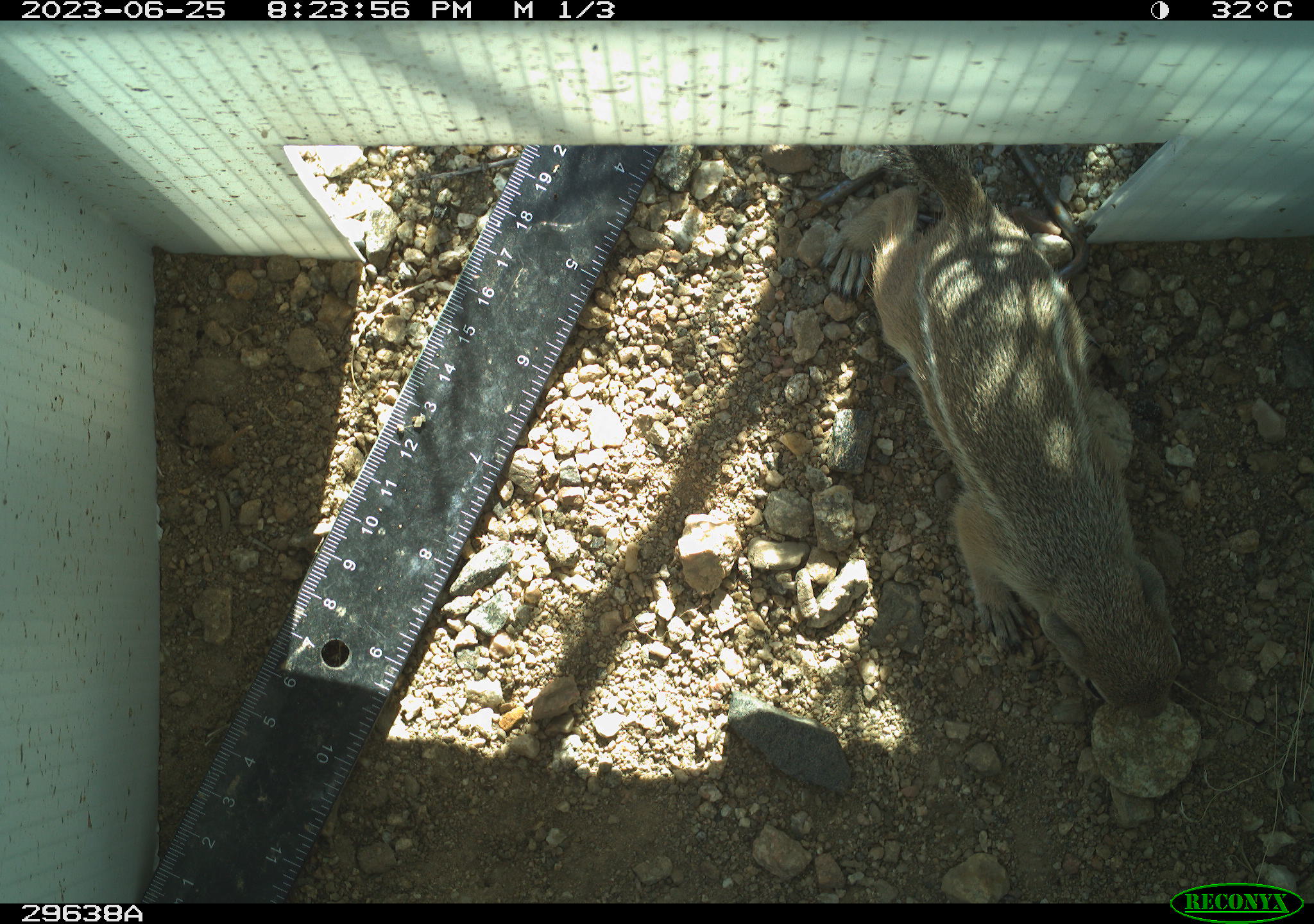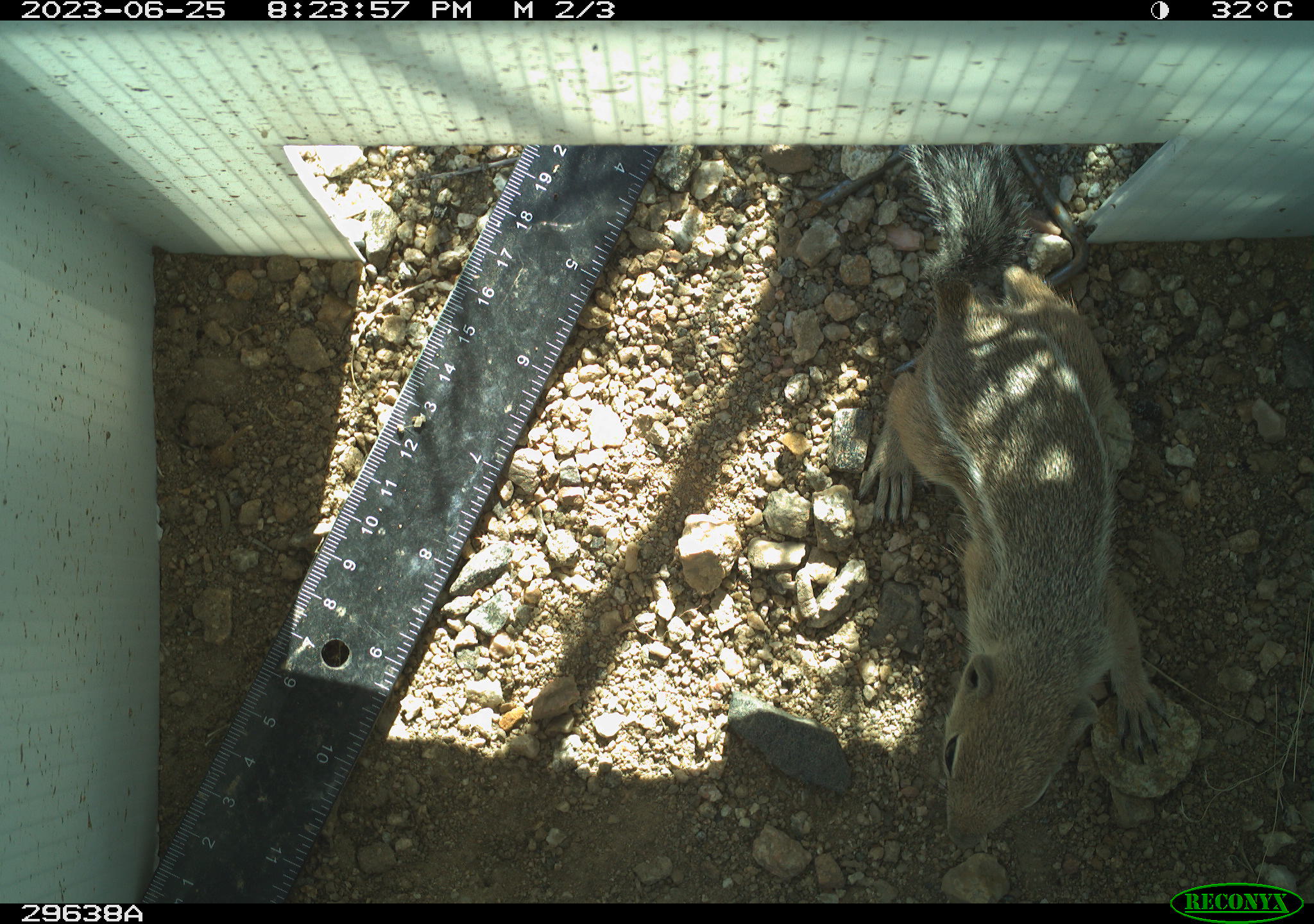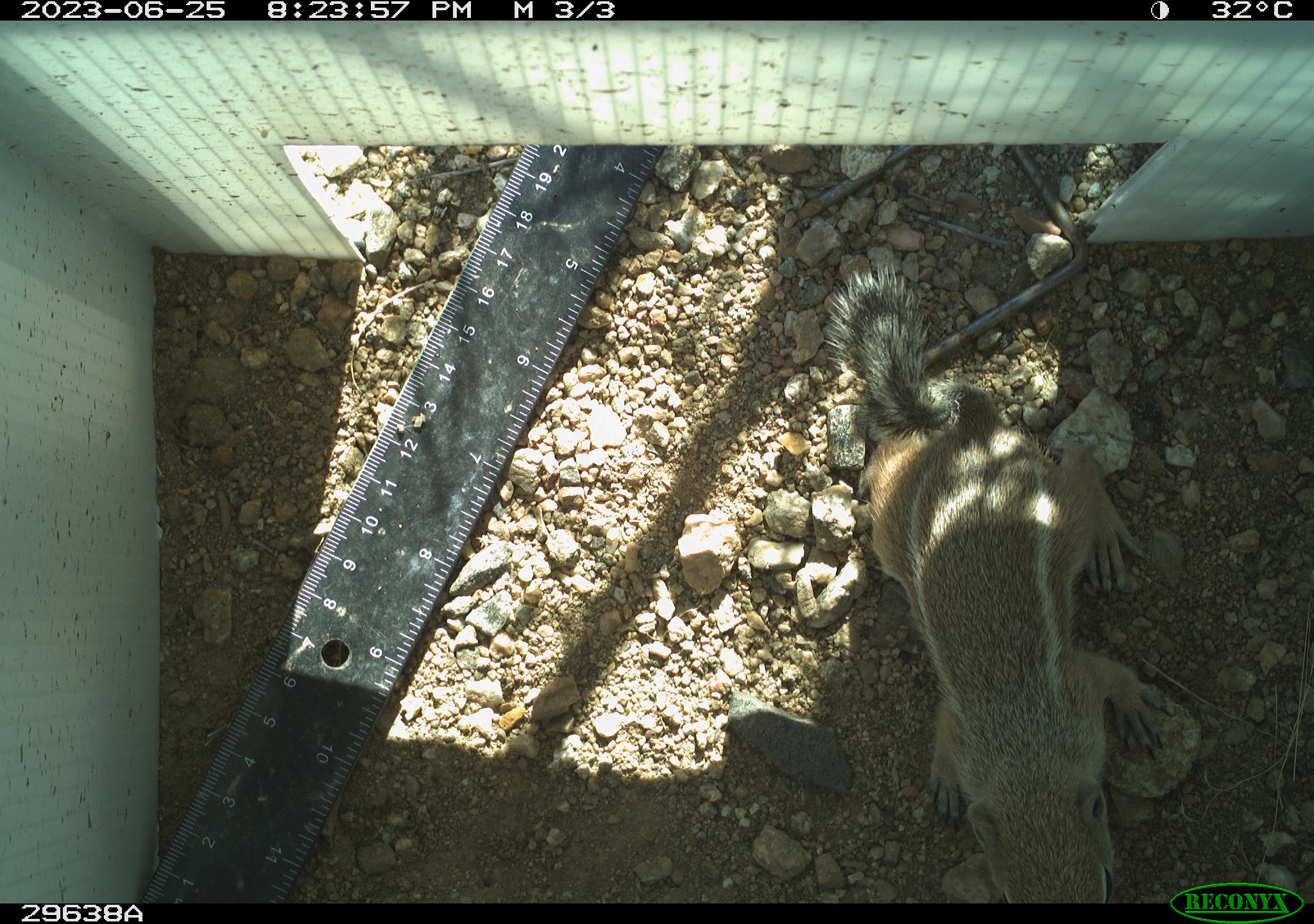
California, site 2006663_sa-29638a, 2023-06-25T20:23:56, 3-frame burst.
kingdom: Animalia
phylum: Chordata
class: Mammalia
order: Rodentia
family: Sciuridae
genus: Ammospermophilus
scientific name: Ammospermophilus leucurus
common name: white-tailed antelope squirrel